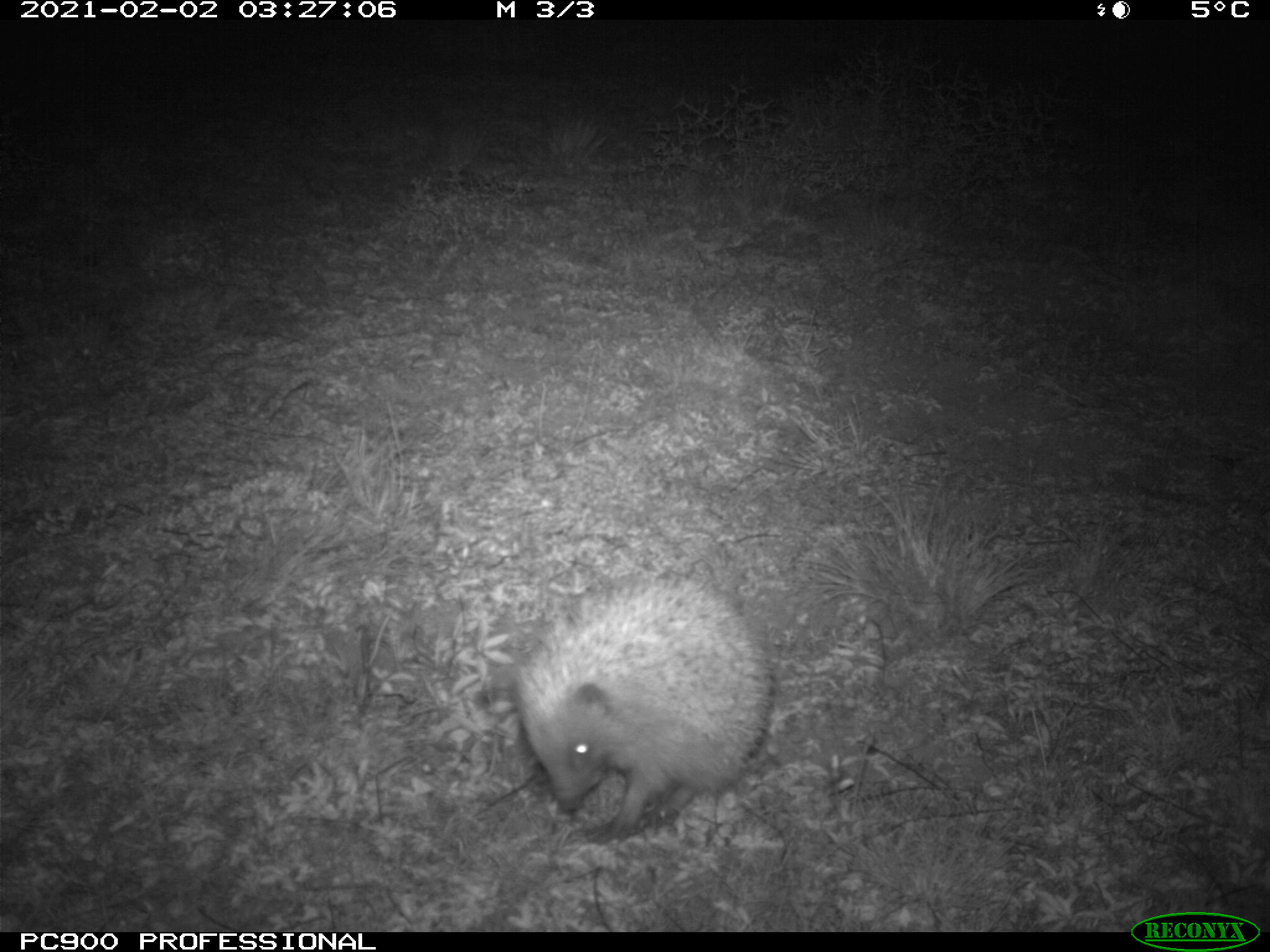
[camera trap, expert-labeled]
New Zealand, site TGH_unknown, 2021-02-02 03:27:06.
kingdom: Animalia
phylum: Chordata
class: Mammalia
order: Eulipotyphla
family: Erinaceidae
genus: Erinaceus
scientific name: Erinaceus europaeus europaeus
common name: european hedgehog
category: hedgehog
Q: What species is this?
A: Hedgehog (european hedgehog) (Erinaceus europaeus europaeus).